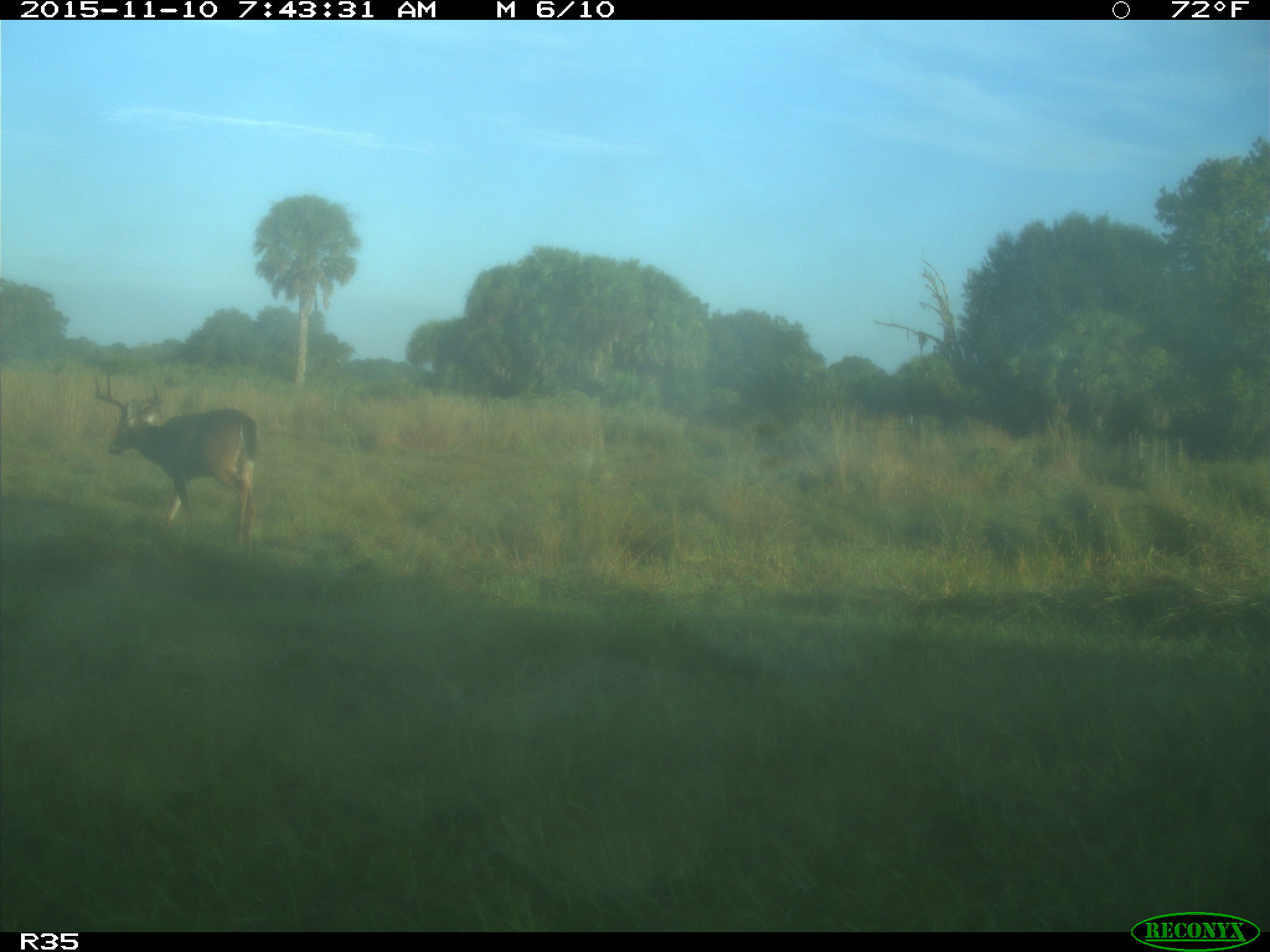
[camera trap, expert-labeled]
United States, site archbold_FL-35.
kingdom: Animalia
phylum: Chordata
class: Mammalia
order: Artiodactyla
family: Cervidae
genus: Odocoileus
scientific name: Odocoileus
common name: deer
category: unidentified deer